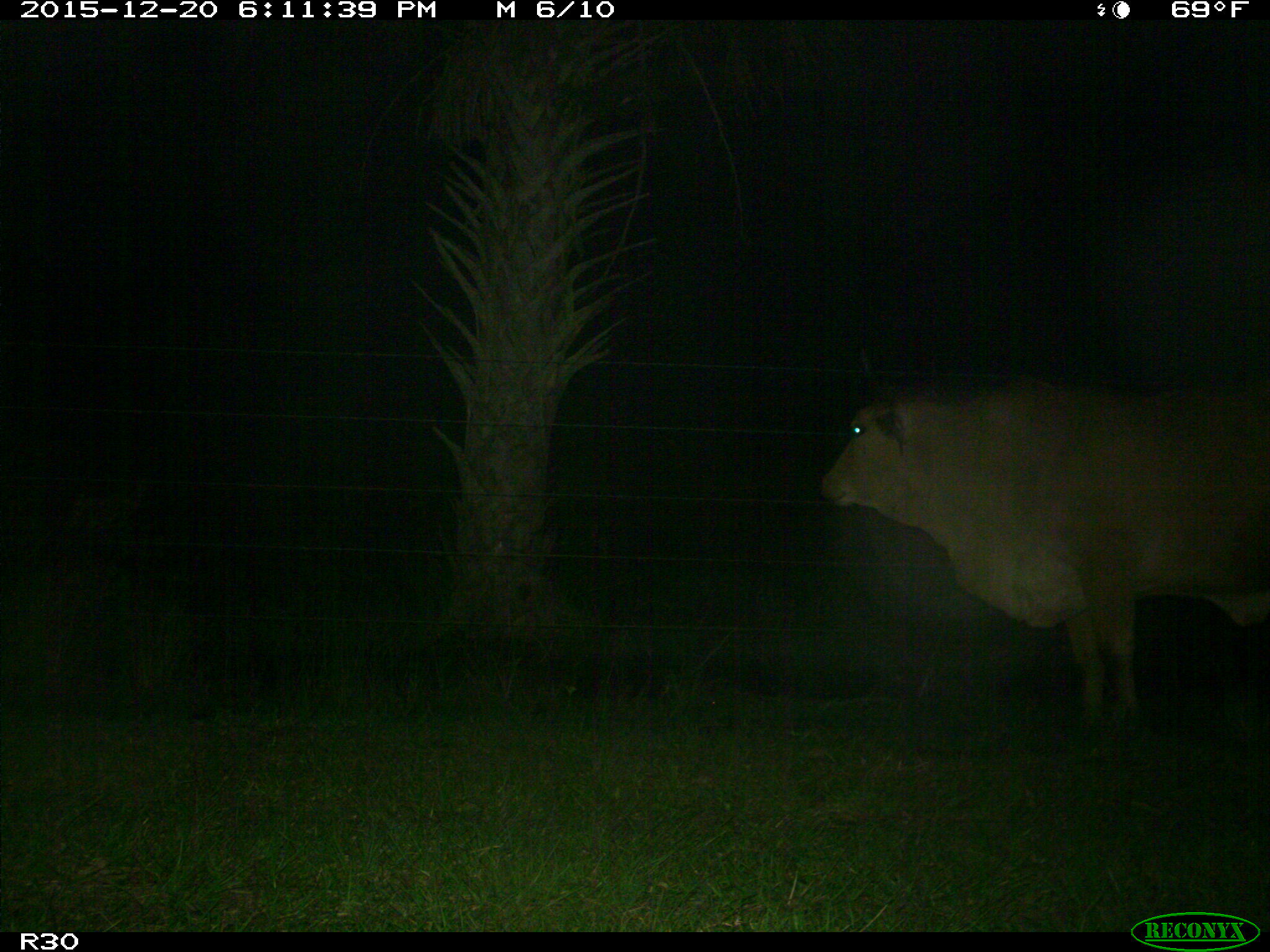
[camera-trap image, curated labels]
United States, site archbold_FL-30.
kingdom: Animalia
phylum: Chordata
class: Mammalia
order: Artiodactyla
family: Bovidae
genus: Bos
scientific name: Bos taurus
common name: domestic cow